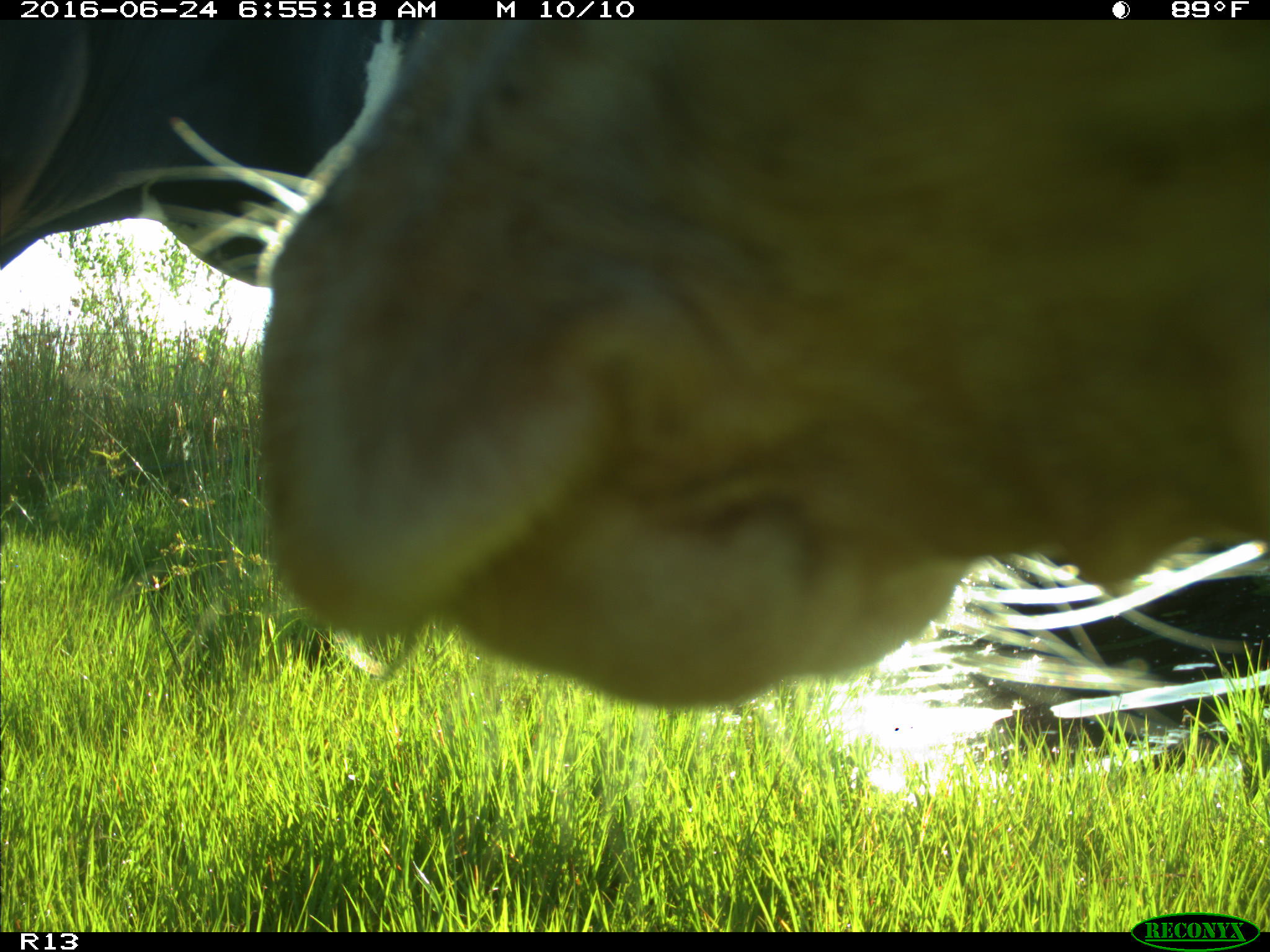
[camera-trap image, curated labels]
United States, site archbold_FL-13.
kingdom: Animalia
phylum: Chordata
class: Mammalia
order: Artiodactyla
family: Bovidae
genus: Bos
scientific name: Bos taurus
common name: domestic cow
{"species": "Bos taurus (domestic cow)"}